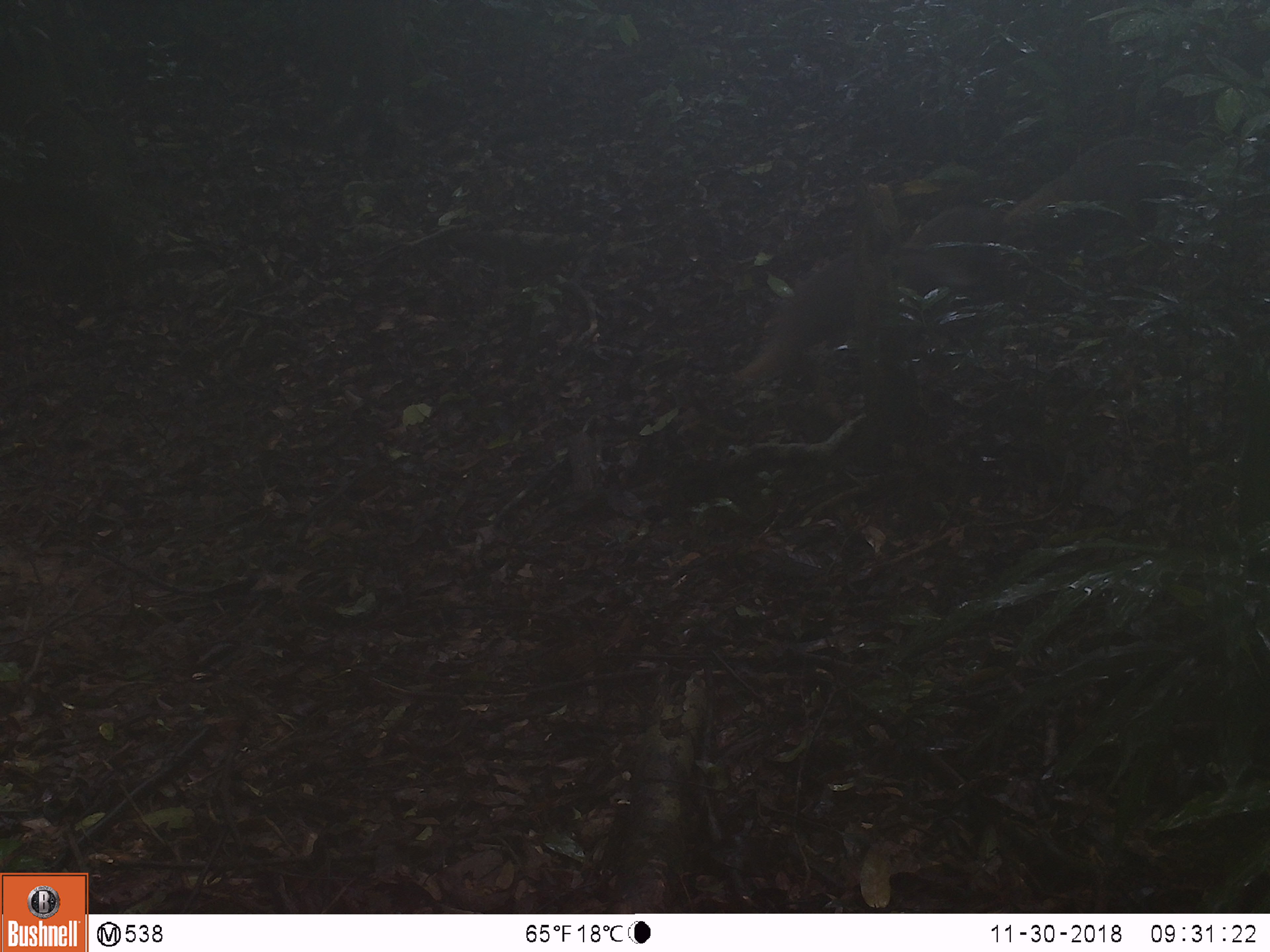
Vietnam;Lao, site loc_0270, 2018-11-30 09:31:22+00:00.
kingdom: Animalia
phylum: Chordata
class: Mammalia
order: Carnivora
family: Herpestidae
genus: Urva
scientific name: Urva urva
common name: crab-eating mongoose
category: crab eating mongoose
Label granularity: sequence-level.